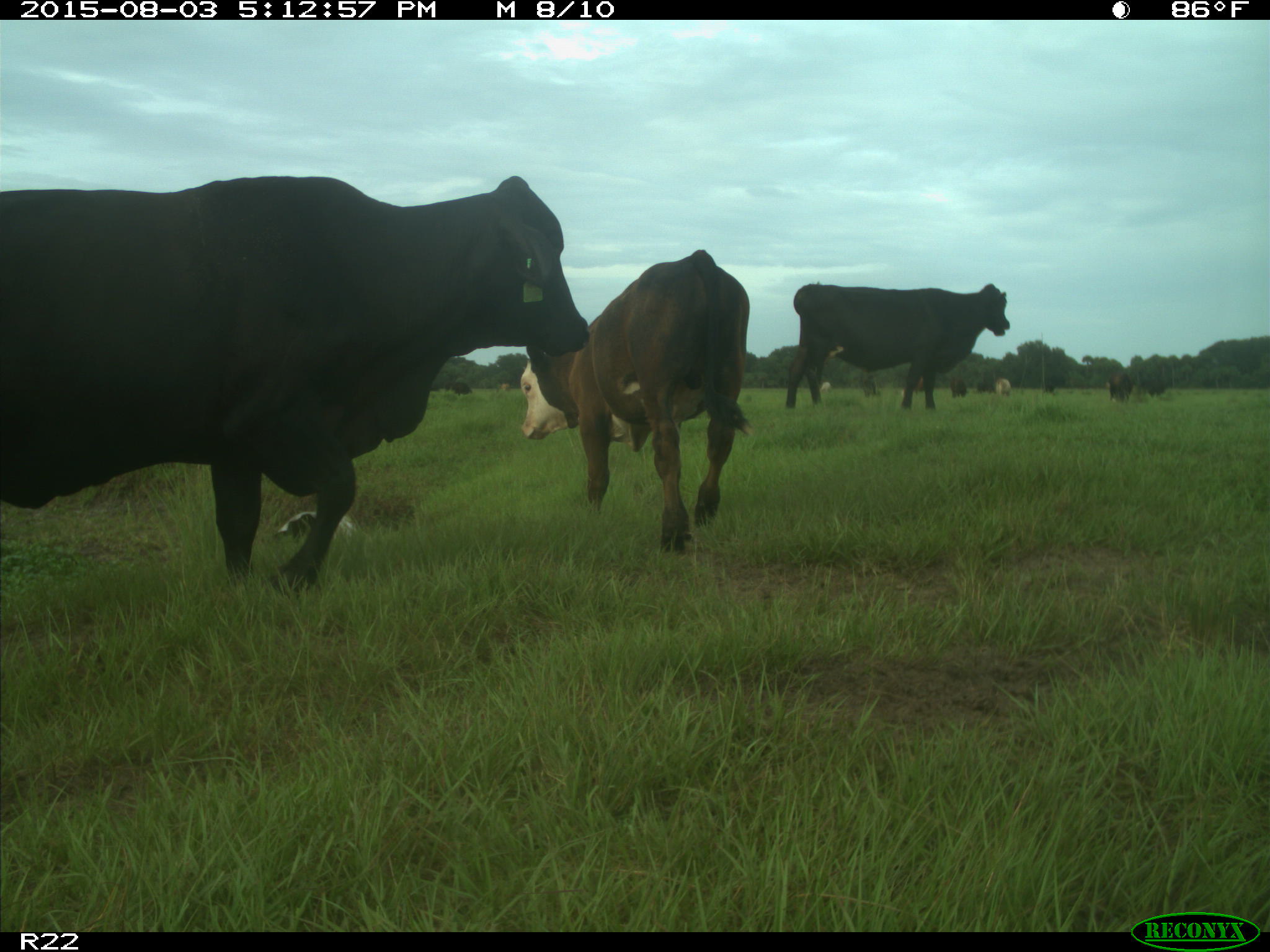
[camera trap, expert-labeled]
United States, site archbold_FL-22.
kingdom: Animalia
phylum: Chordata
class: Mammalia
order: Artiodactyla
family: Bovidae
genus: Bos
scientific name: Bos taurus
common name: domestic cow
Bos taurus (domestic cow).